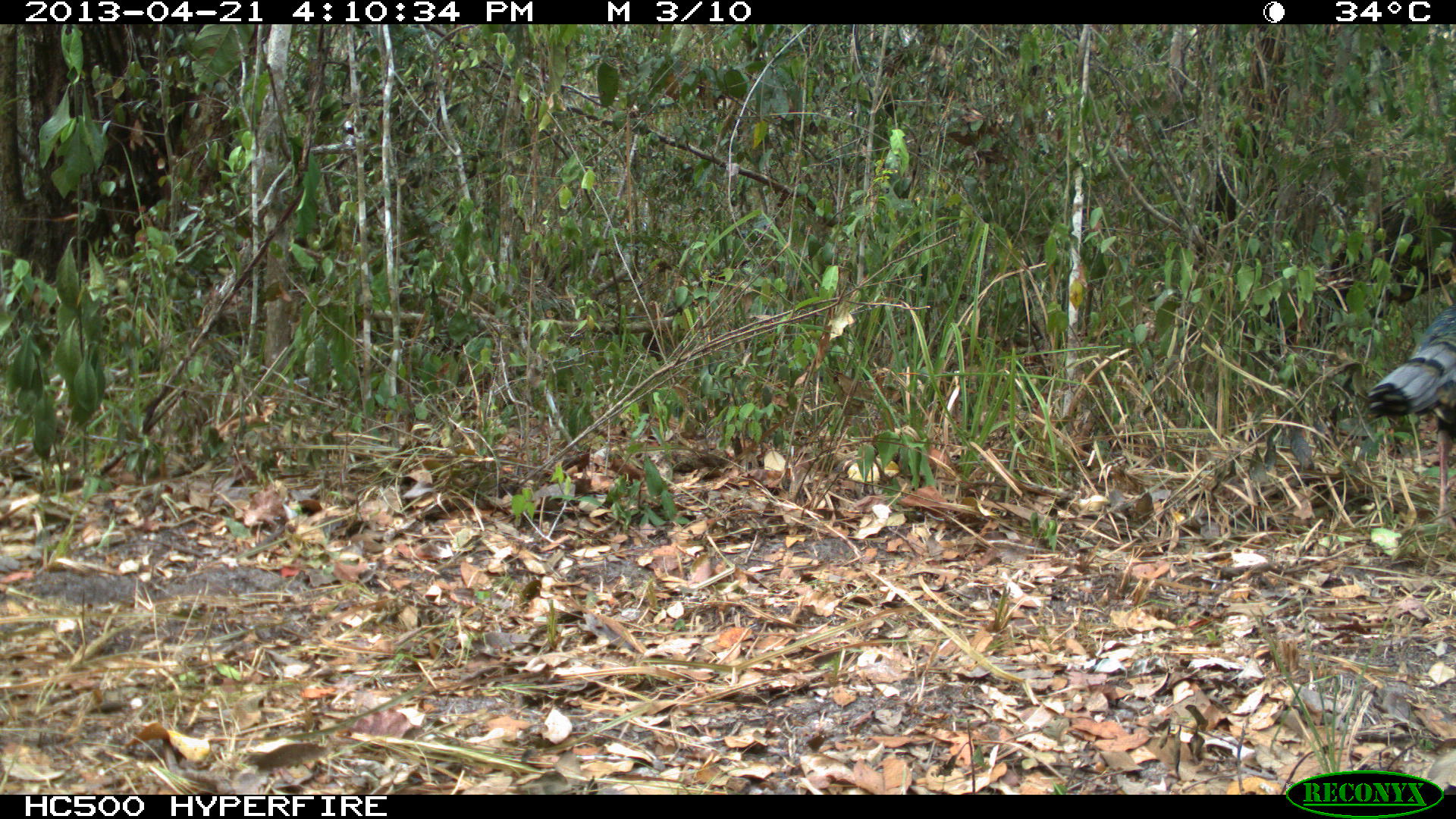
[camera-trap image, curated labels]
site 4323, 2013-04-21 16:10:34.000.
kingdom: Animalia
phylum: Chordata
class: Aves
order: Galliformes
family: Phasianidae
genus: Meleagris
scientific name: Meleagris ocellata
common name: ocellated turkey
Meleagris ocellata (ocellated turkey), count 1, sex male.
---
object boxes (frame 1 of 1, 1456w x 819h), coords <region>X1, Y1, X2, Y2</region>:
meleagris ocellata: <region>1365, 303, 1455, 525</region>